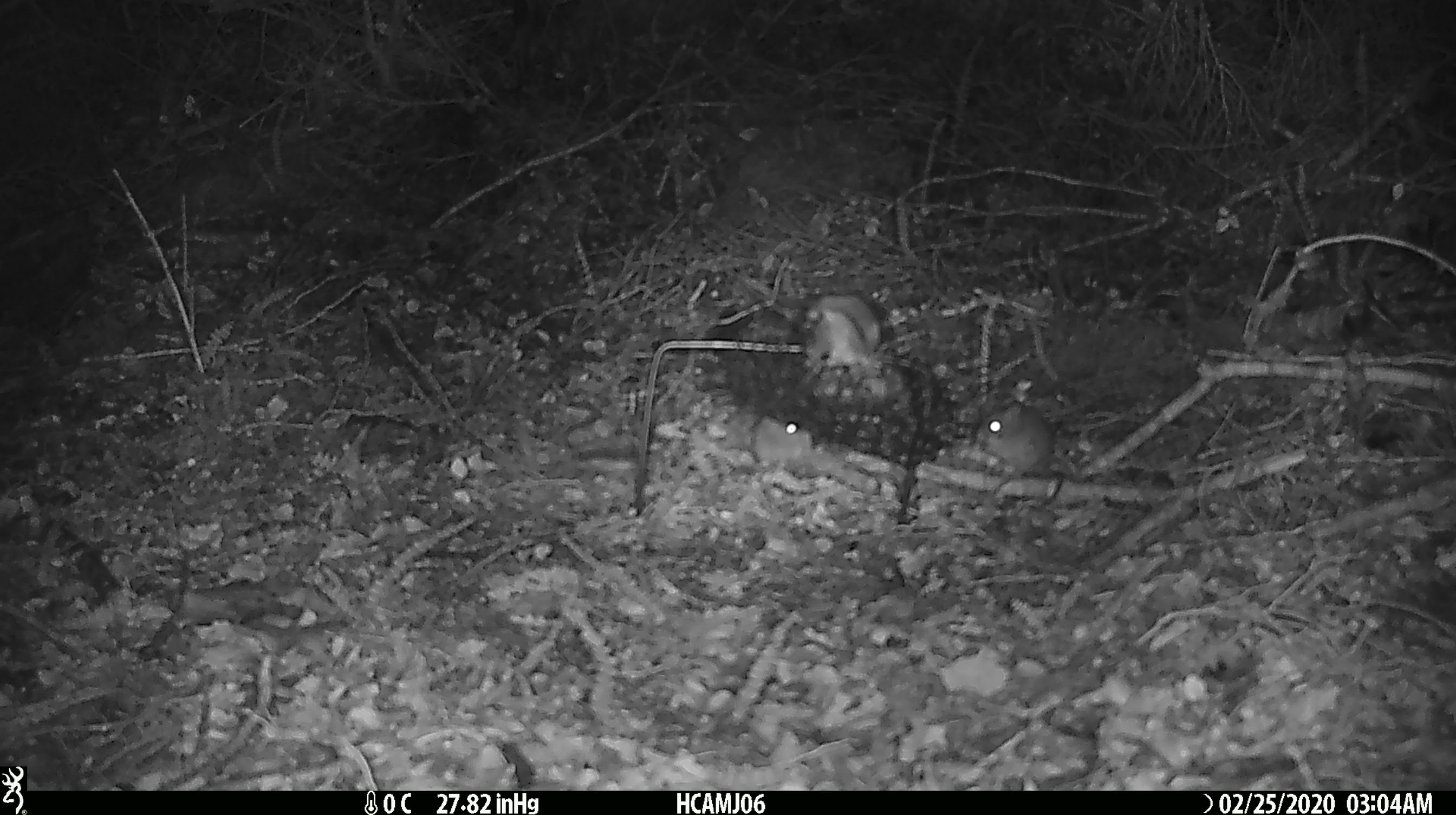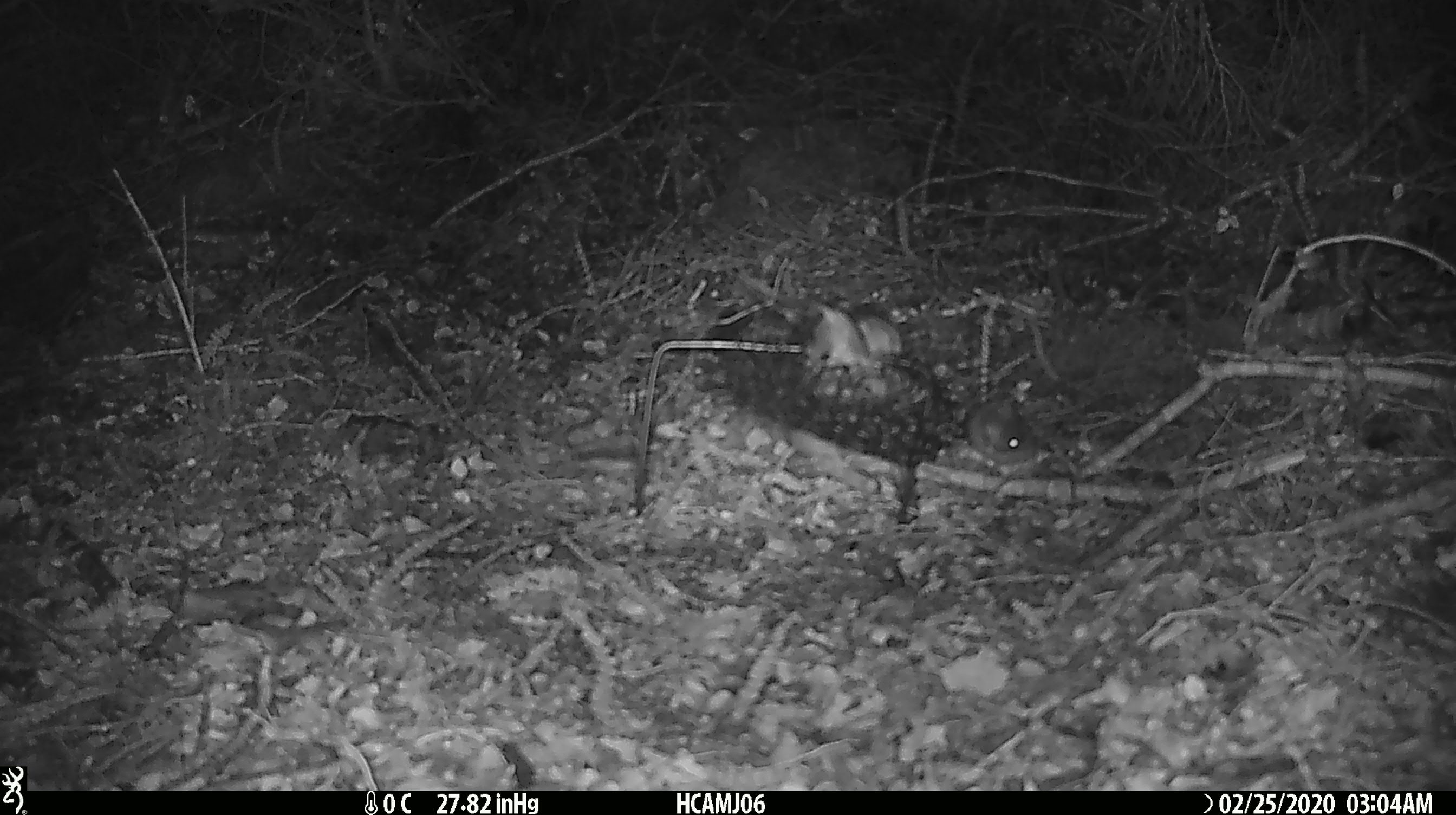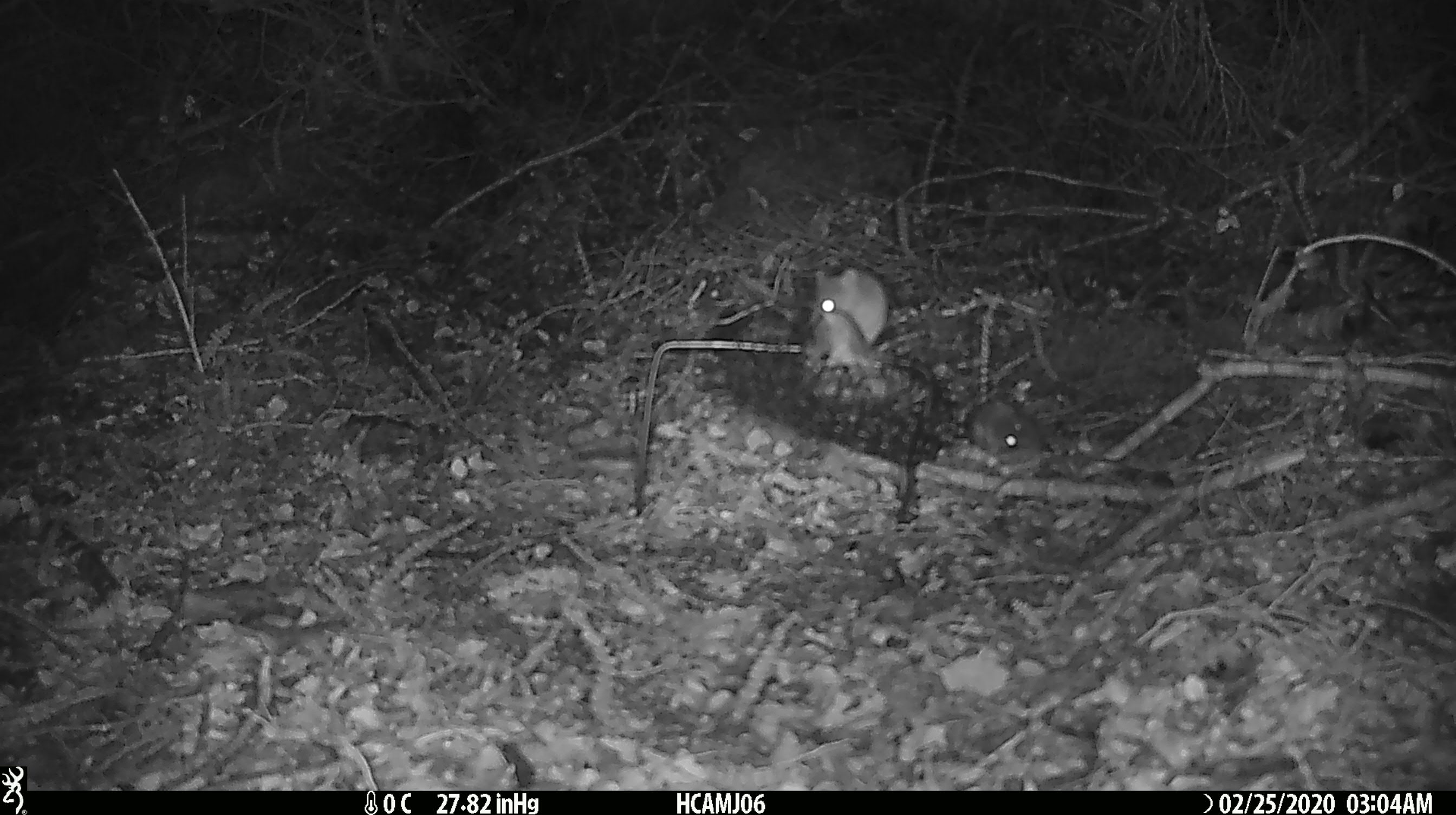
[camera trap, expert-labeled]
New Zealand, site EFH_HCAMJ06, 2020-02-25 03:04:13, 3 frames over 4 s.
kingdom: Animalia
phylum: Chordata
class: Mammalia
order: Rodentia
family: Muridae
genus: Mus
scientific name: Mus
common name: mouse